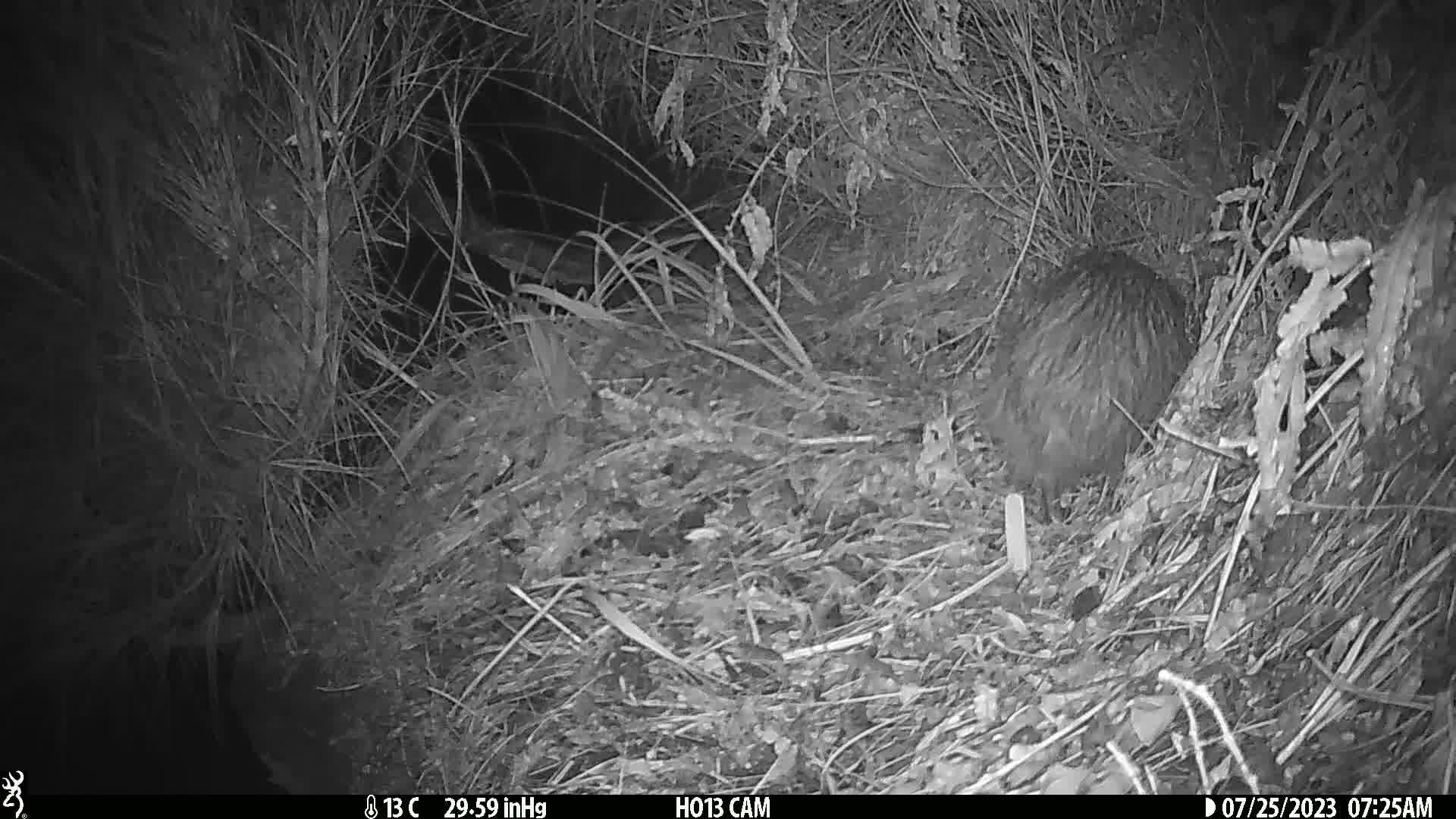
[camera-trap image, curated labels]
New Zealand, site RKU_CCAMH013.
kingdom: Animalia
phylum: Chordata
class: Aves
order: Apterygiformes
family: Apterygidae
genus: Apteryx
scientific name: Apteryx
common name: kiwi